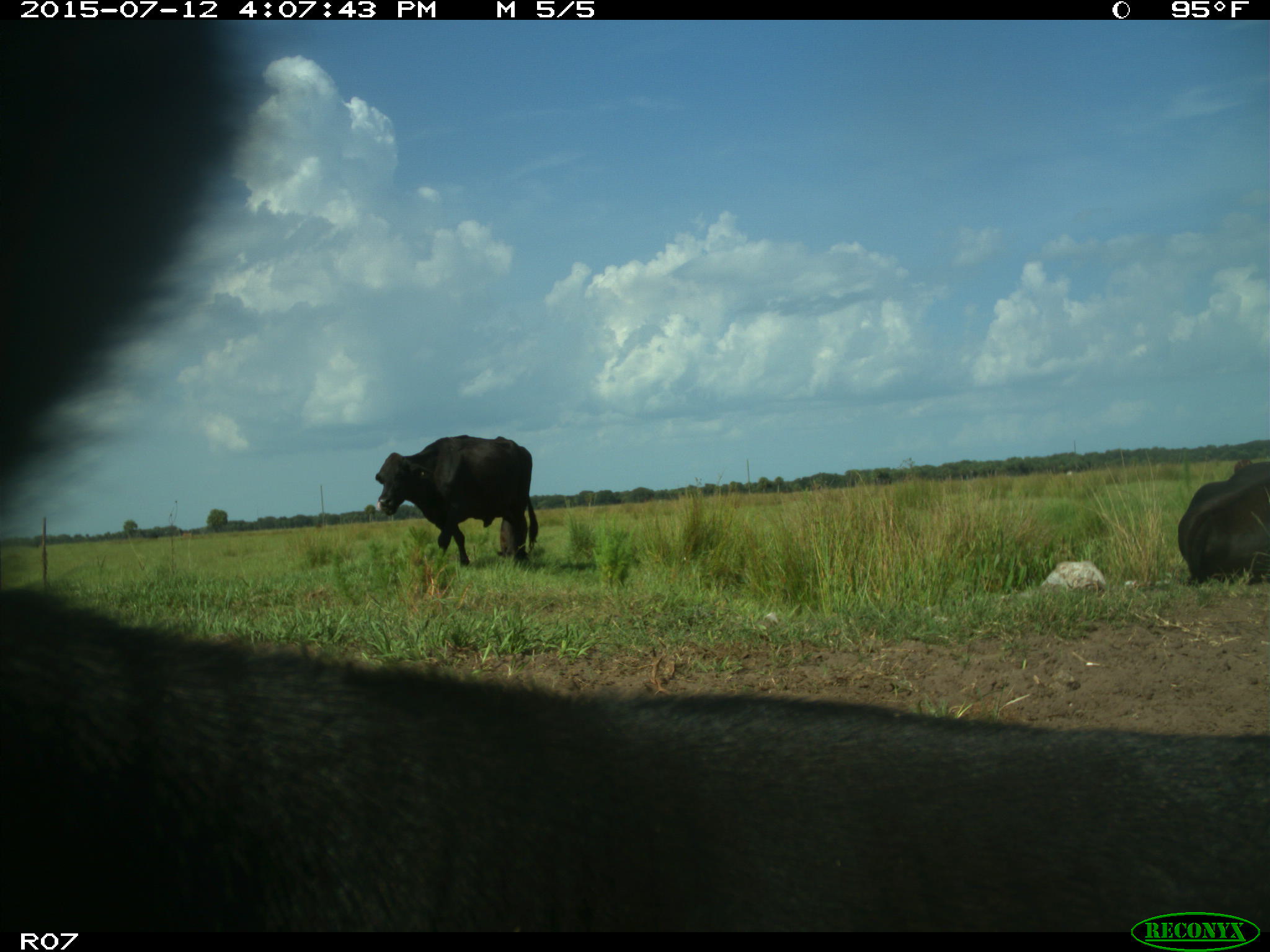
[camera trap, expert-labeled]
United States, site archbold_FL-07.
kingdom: Animalia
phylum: Chordata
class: Mammalia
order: Artiodactyla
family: Bovidae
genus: Bos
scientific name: Bos taurus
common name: domestic cow